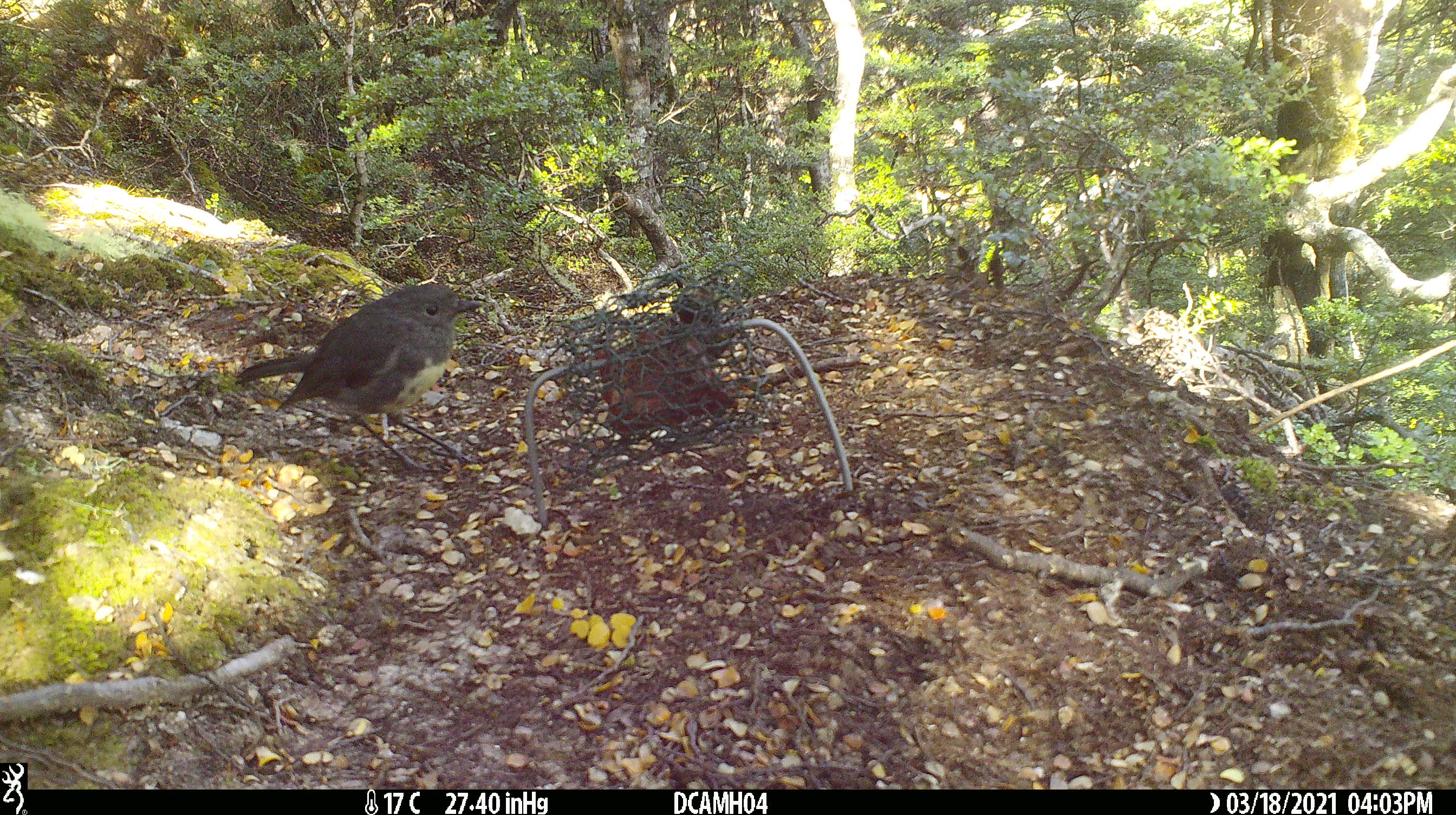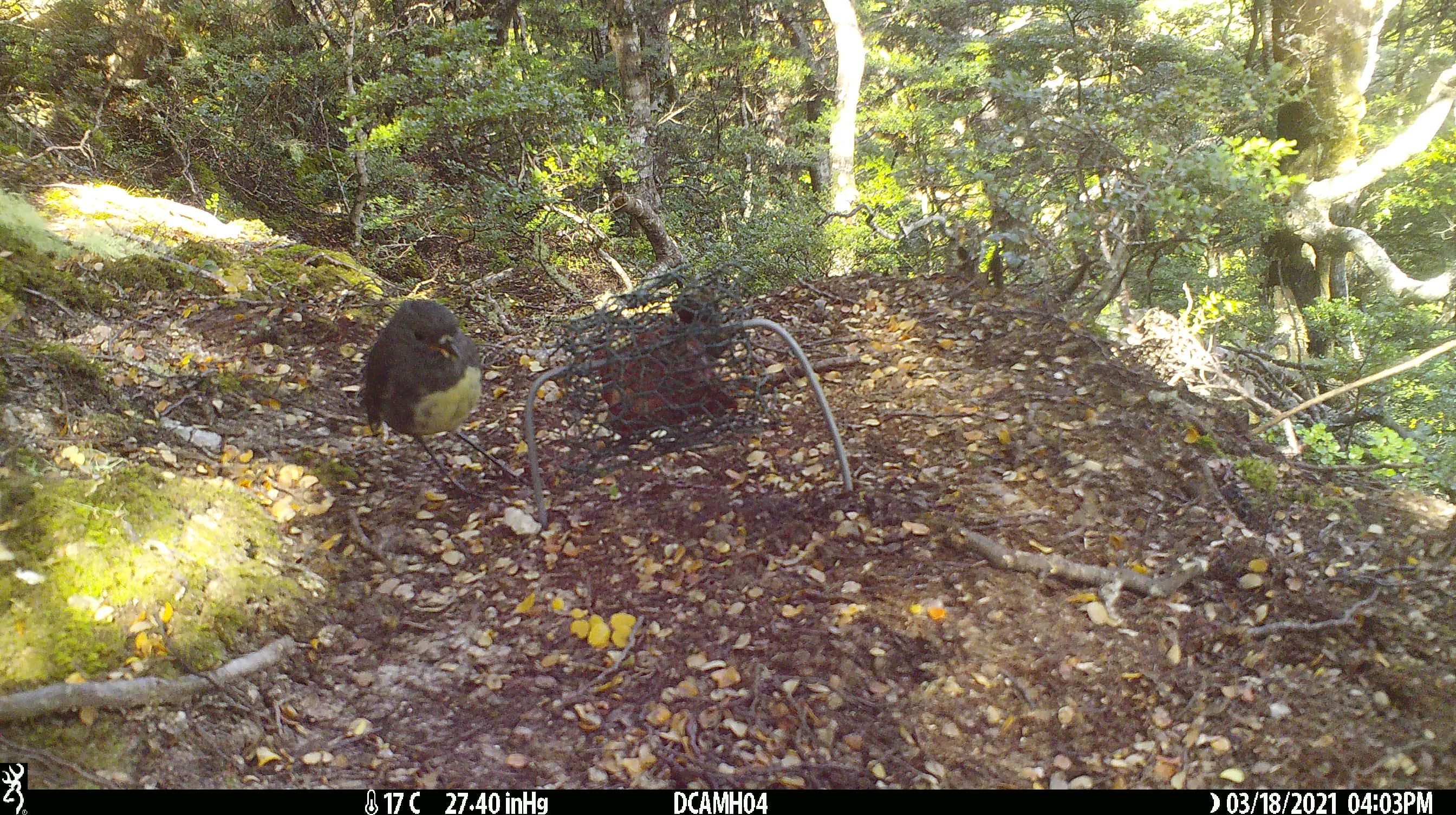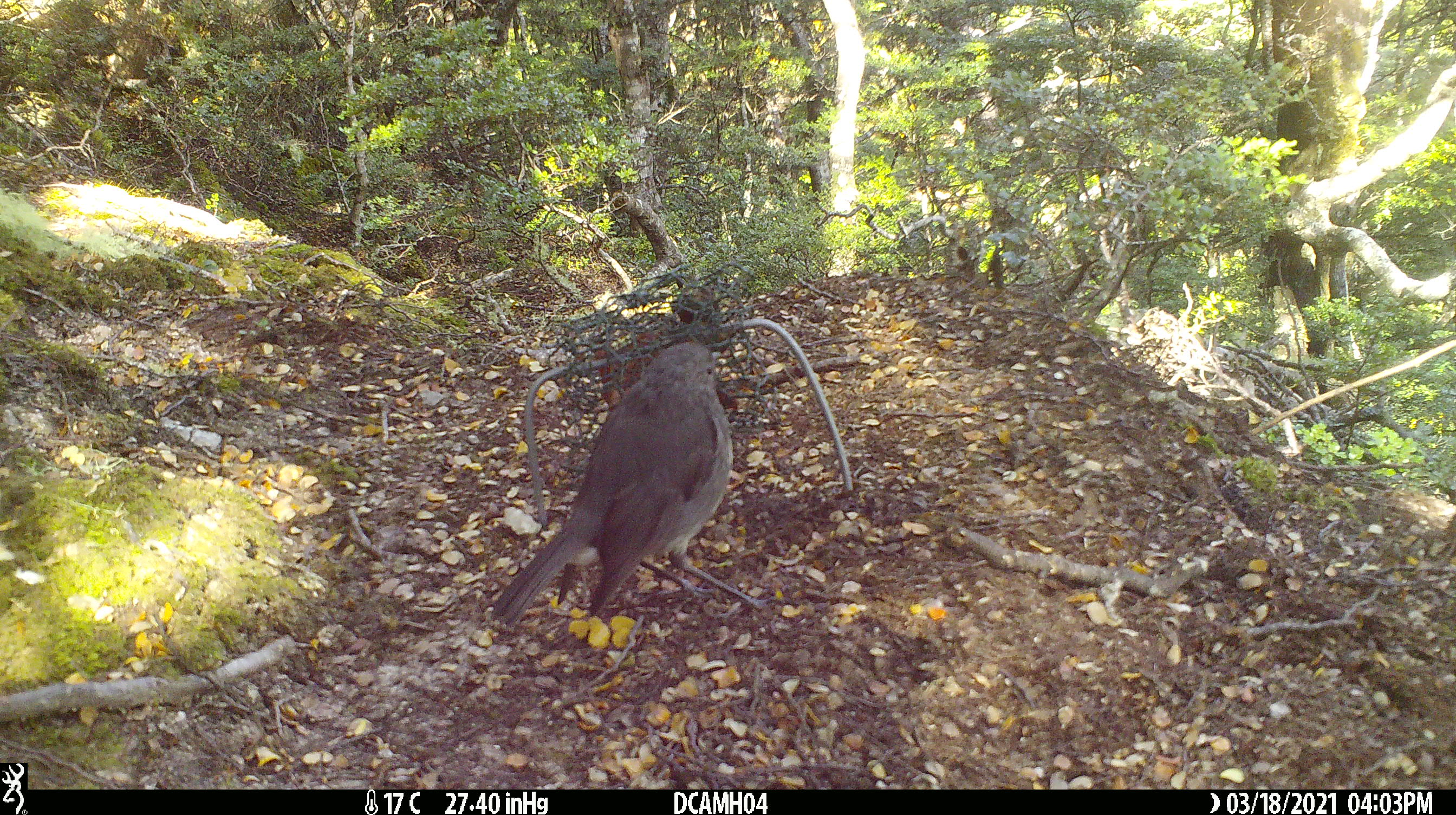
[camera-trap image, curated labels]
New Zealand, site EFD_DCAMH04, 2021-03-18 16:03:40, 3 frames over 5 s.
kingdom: Animalia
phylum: Chordata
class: Aves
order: Passeriformes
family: Petroicidae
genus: Petroica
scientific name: Petroica australis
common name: new zealand robin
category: robin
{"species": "robin (new zealand robin) (Petroica australis)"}